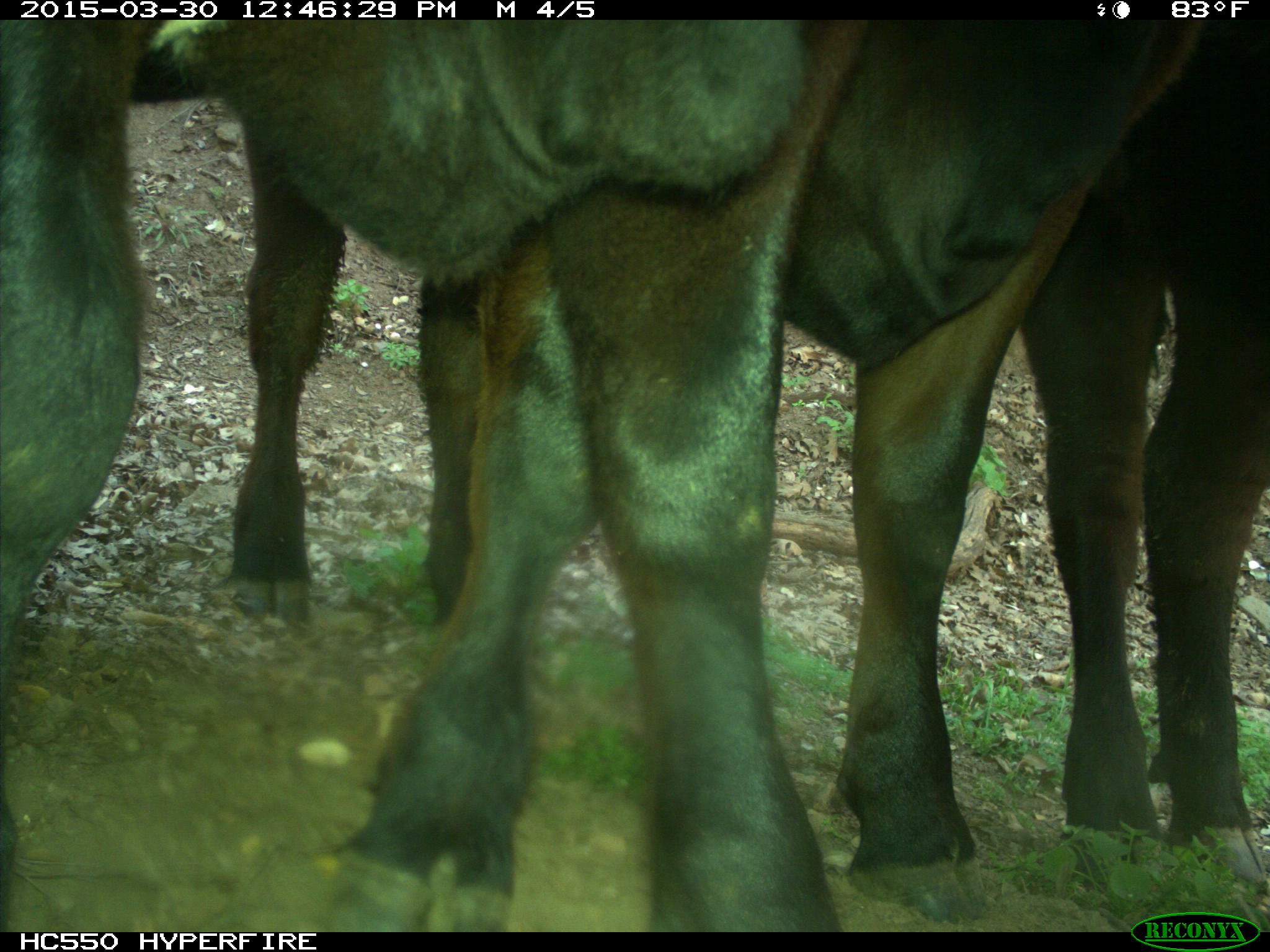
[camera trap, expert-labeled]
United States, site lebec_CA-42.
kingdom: Animalia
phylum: Chordata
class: Mammalia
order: Artiodactyla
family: Bovidae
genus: Bos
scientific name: Bos taurus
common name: domestic cow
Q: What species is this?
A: Bos taurus (domestic cow).